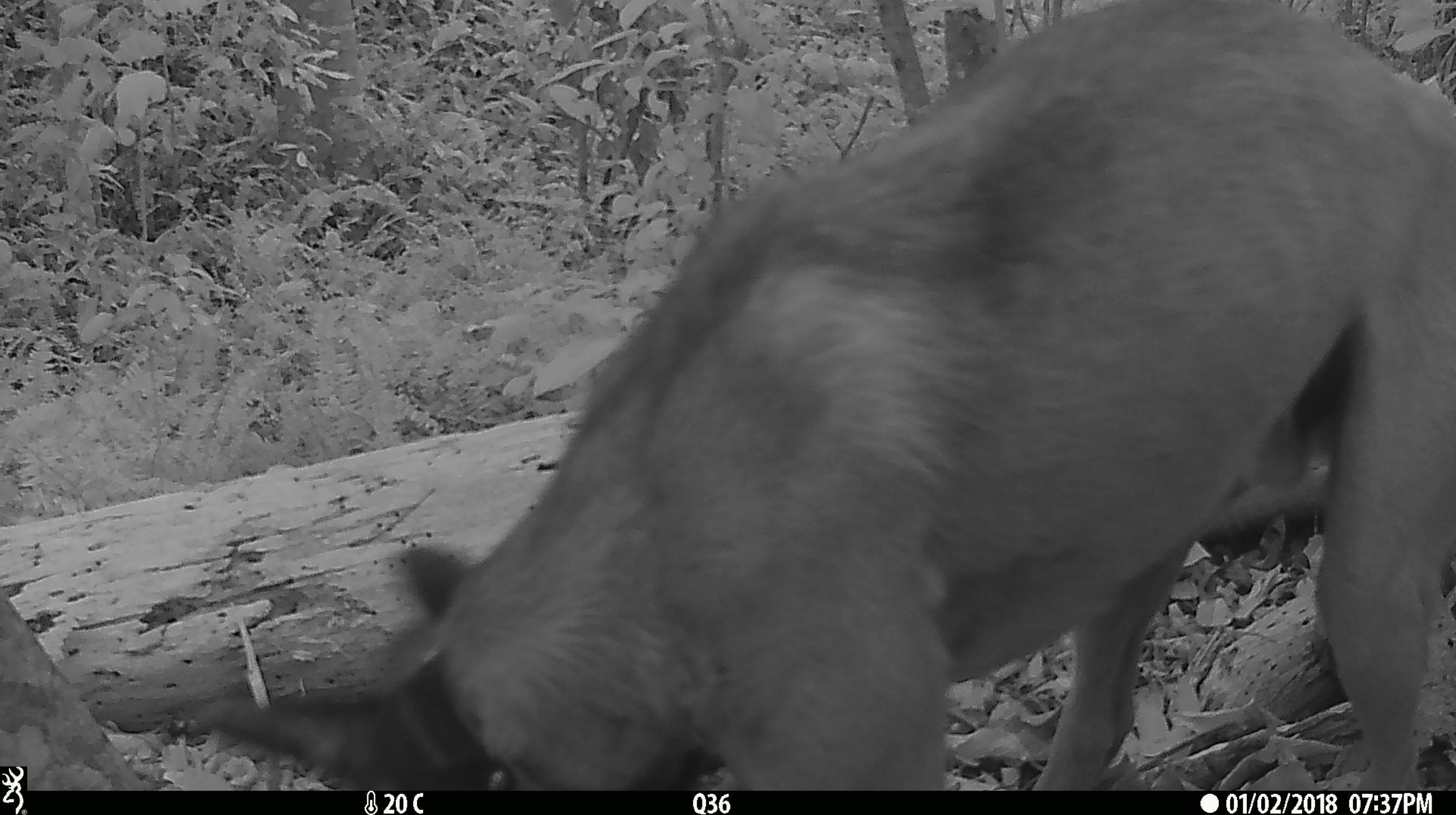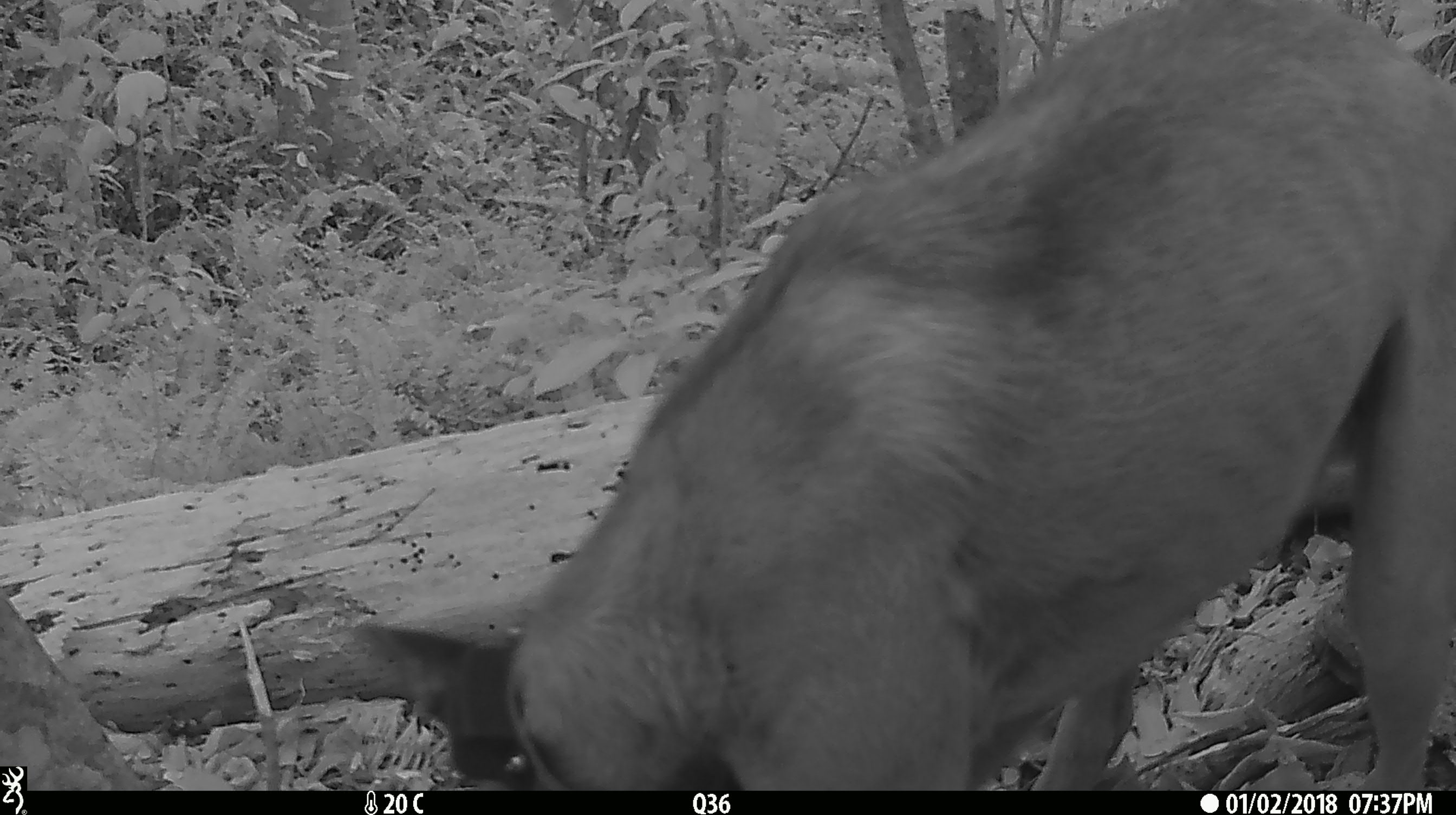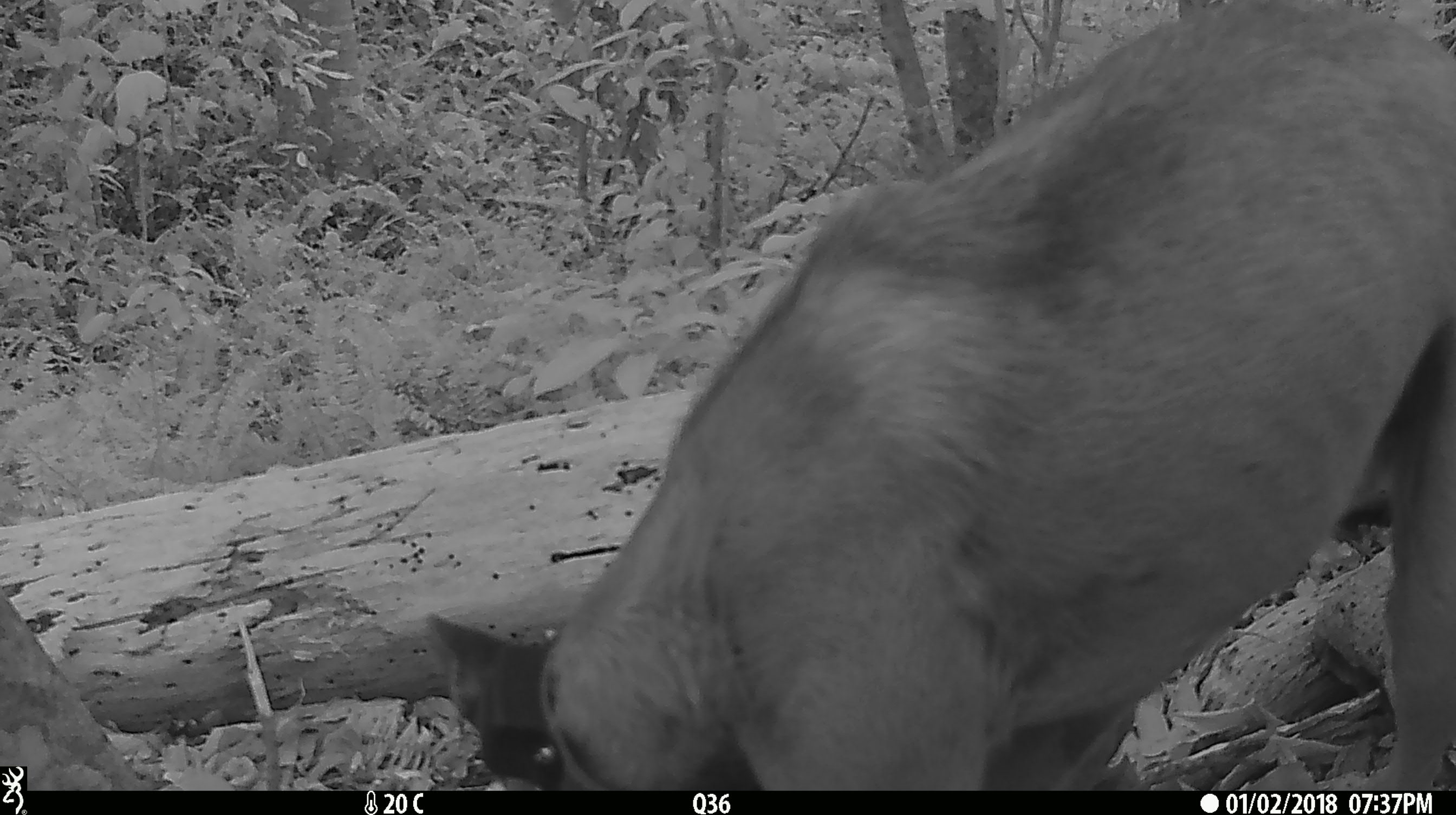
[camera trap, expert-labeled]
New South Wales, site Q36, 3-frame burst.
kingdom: Animalia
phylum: Chordata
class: Mammalia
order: Carnivora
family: Canidae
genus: Canis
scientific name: Canis familiaris dingo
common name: dingo